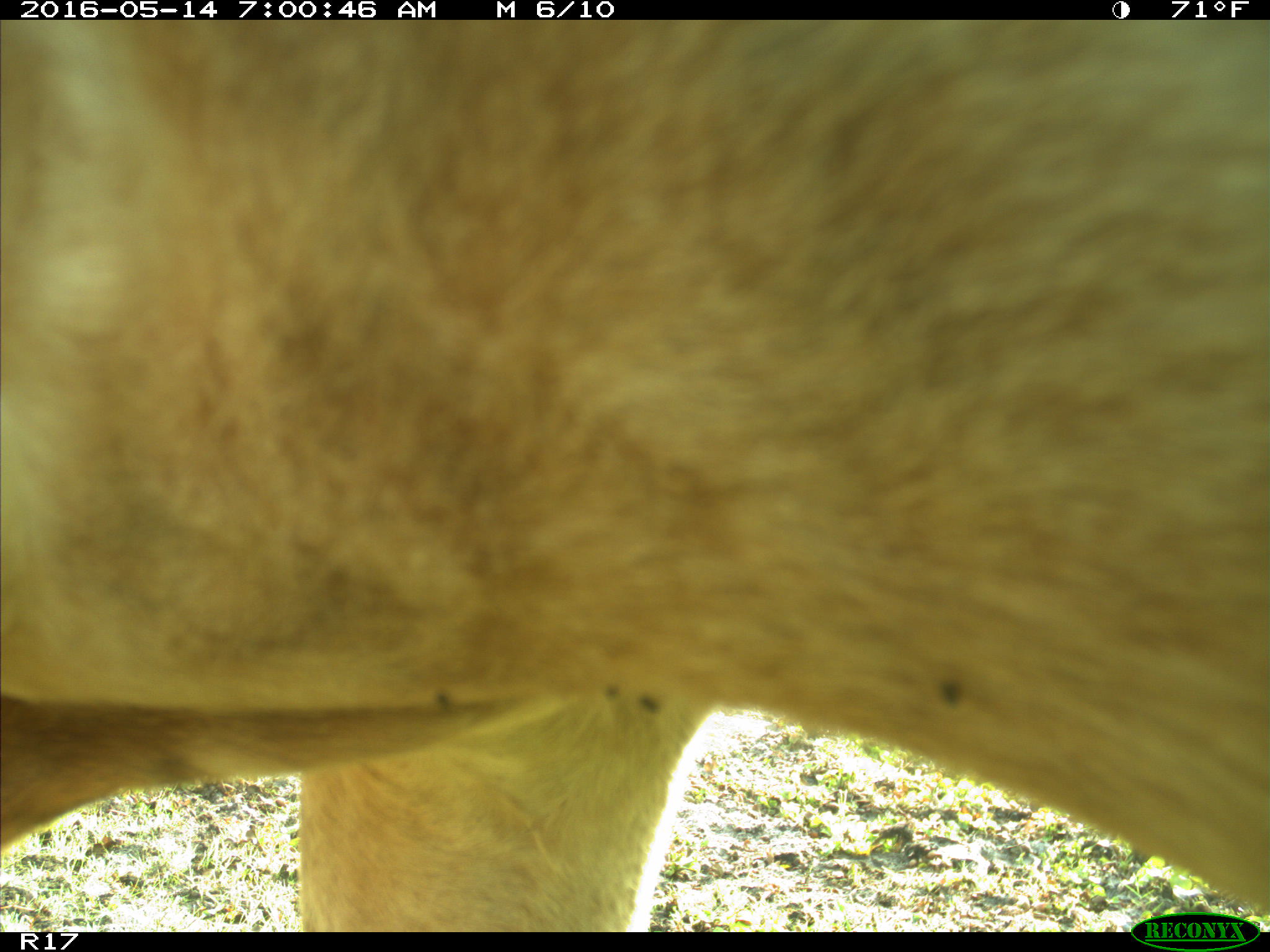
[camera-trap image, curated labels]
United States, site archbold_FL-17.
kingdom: Animalia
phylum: Chordata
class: Mammalia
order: Artiodactyla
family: Bovidae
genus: Bos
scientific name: Bos taurus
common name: domestic cow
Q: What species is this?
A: Bos taurus (domestic cow).